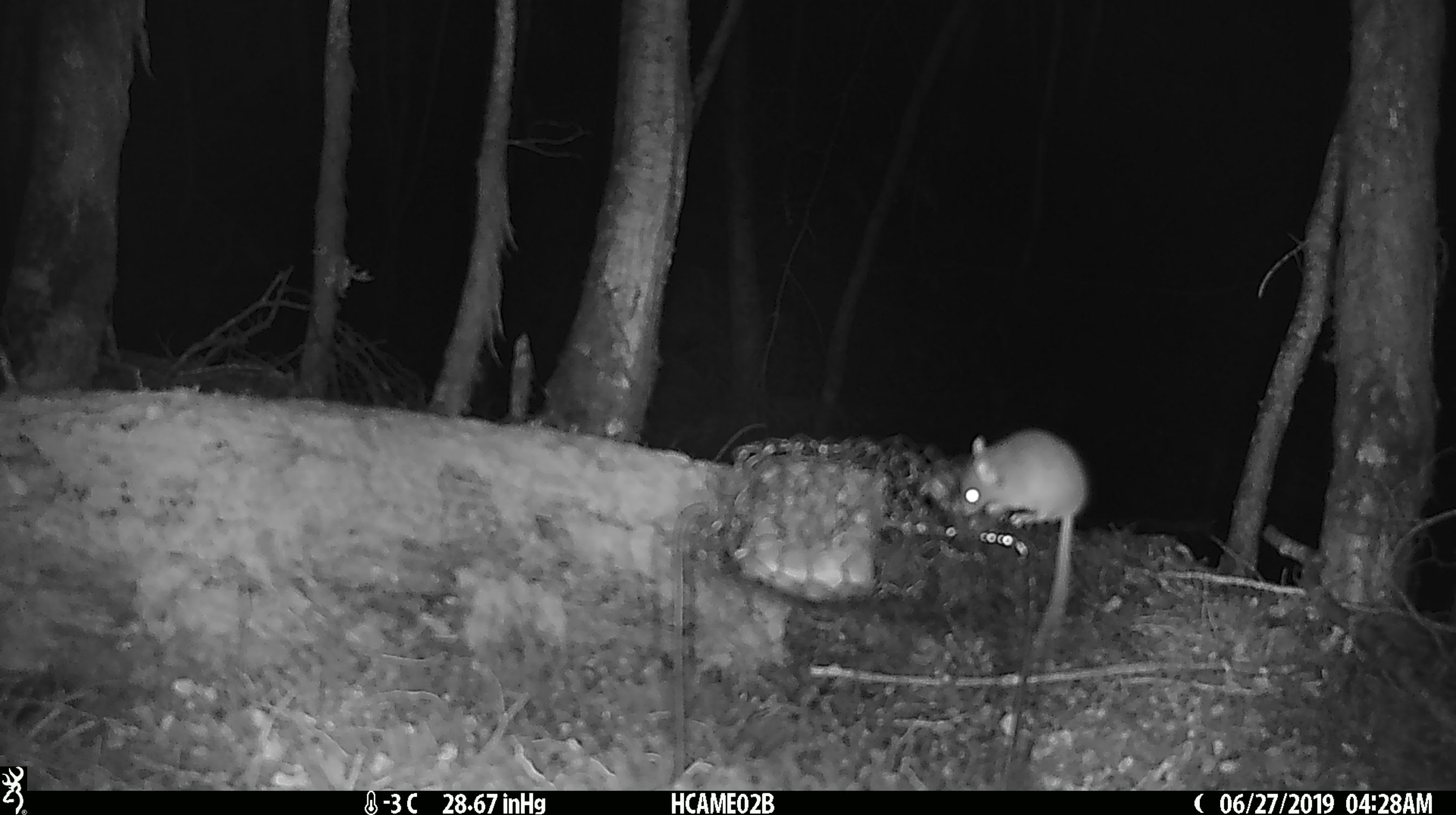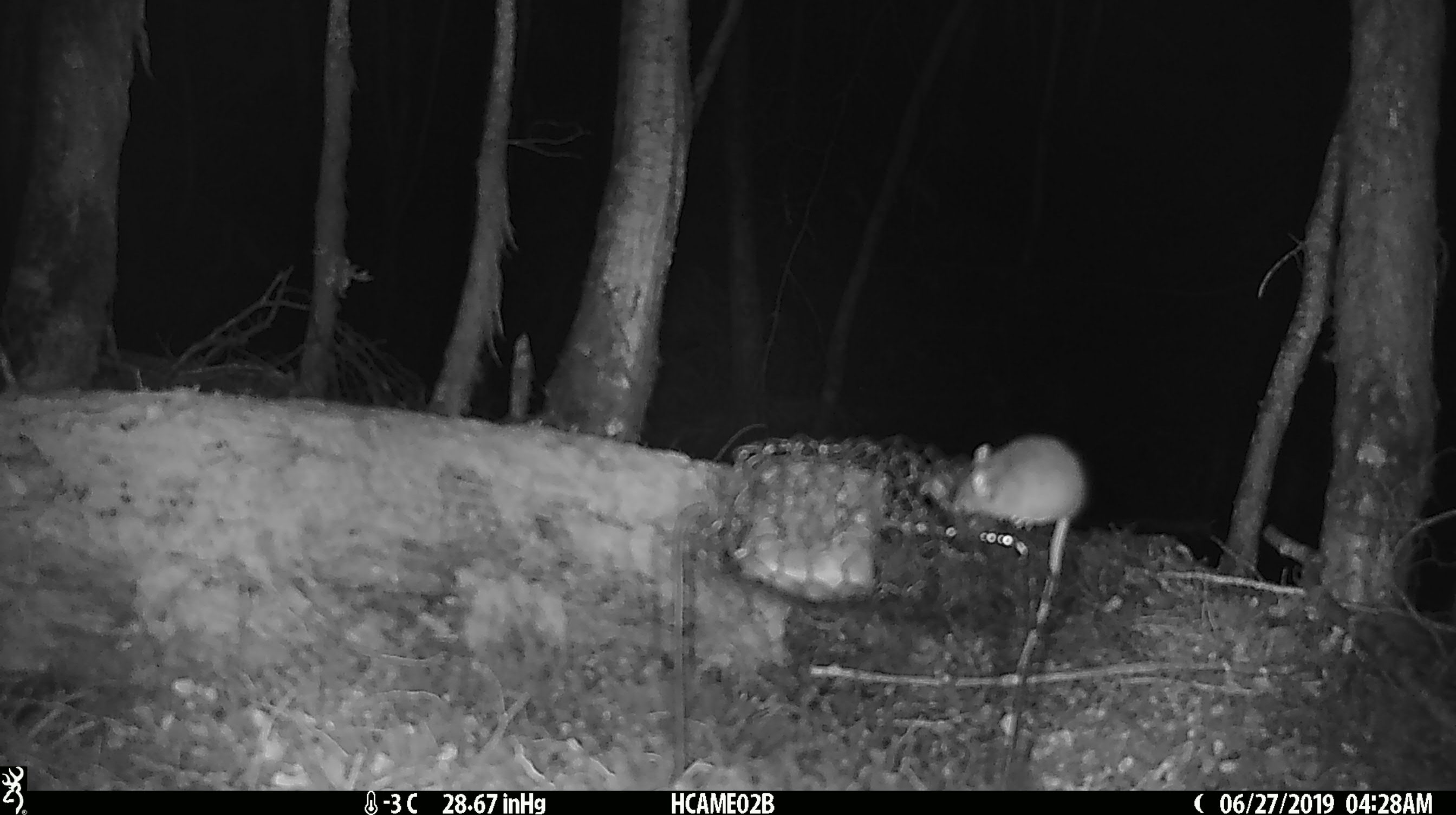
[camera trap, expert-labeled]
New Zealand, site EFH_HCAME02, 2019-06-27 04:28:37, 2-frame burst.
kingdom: Animalia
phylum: Chordata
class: Mammalia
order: Rodentia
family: Muridae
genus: Mus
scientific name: Mus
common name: mouse